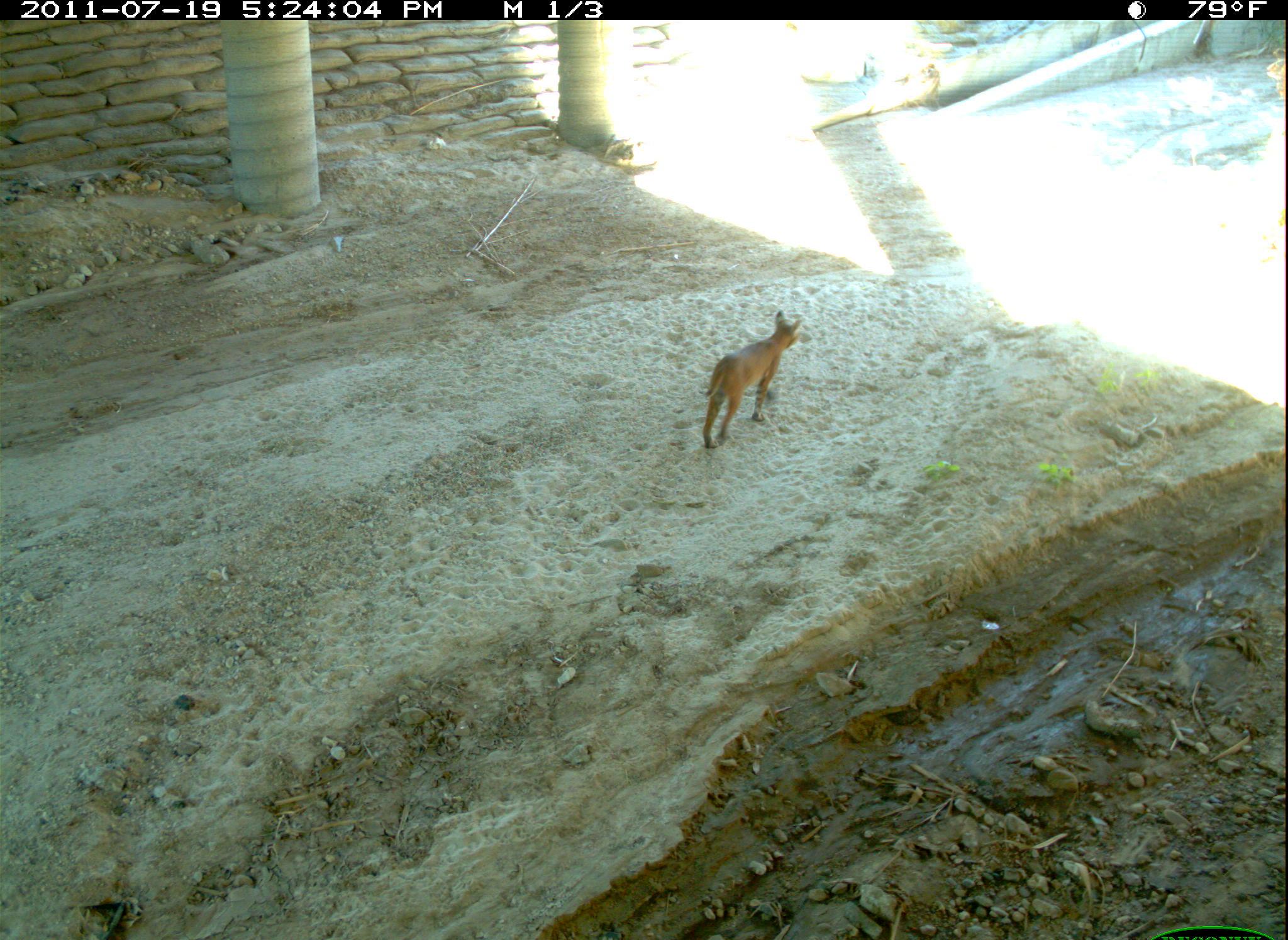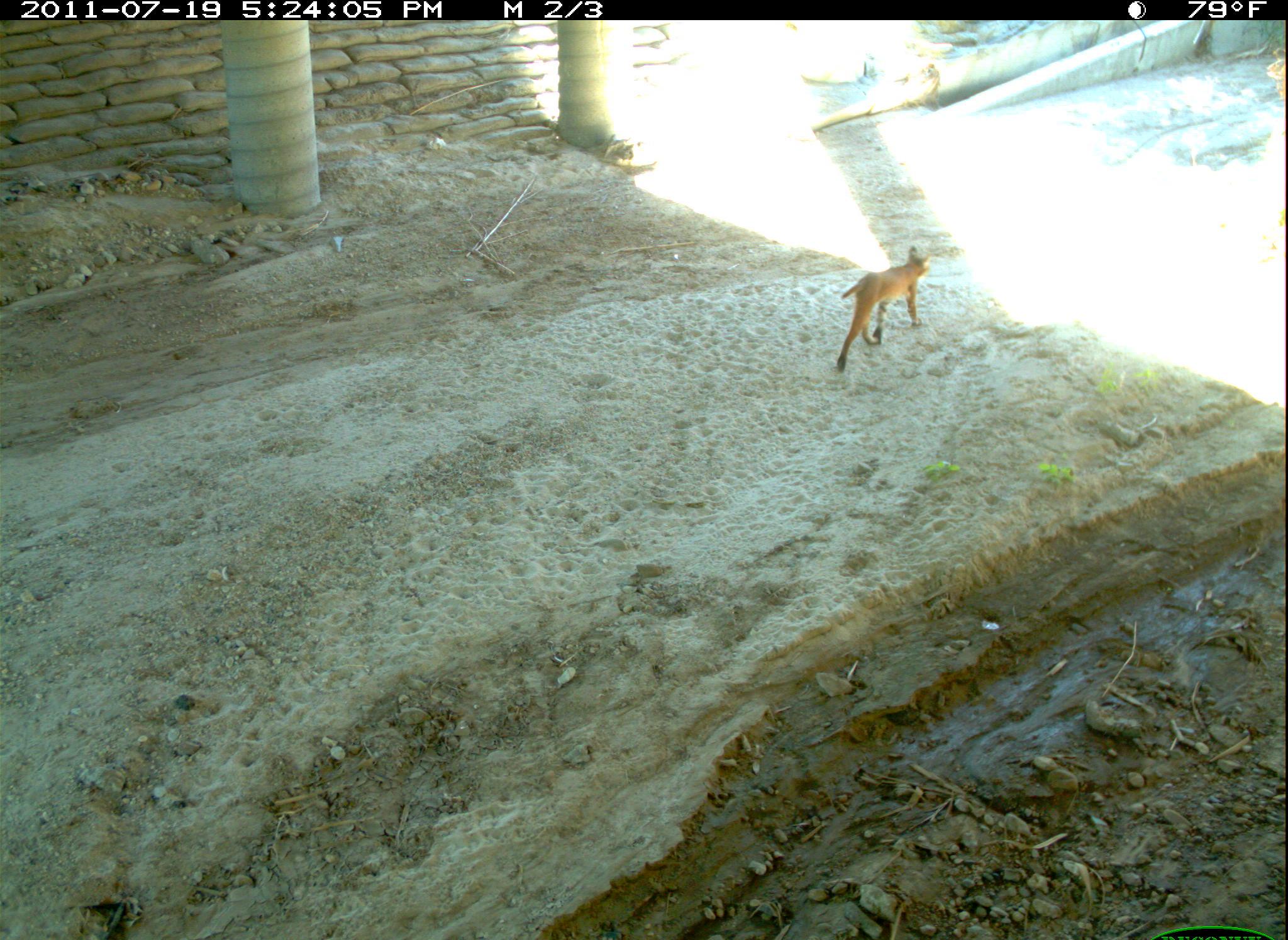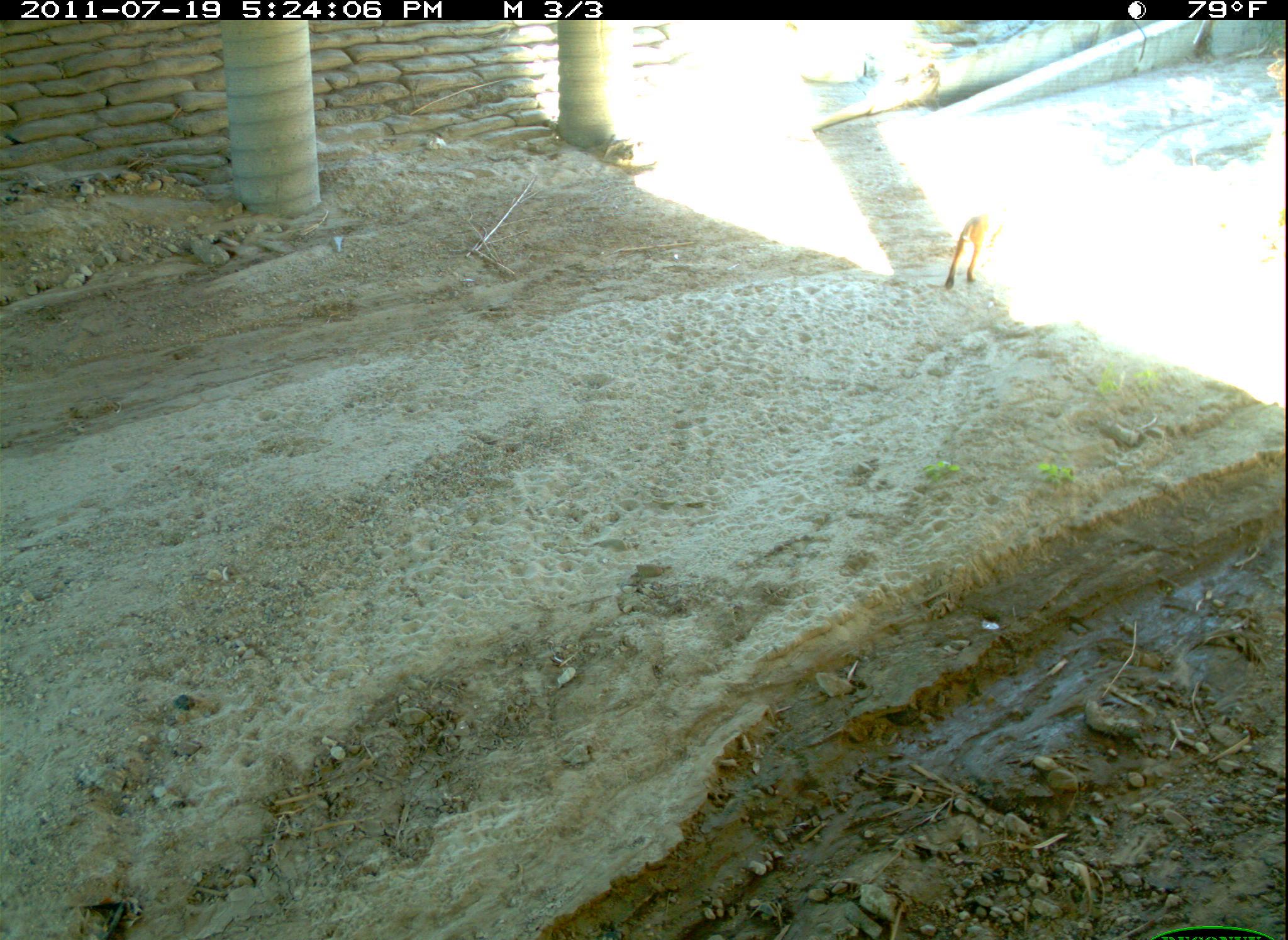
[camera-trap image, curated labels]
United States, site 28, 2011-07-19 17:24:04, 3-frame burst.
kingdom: Animalia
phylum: Chordata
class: Mammalia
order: Carnivora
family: Felidae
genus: Lynx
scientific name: Lynx rufus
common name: bobcat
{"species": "bobcat (Lynx rufus)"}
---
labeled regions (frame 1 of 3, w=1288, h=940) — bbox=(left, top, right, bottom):
bobcat: bbox=(690, 299, 810, 465)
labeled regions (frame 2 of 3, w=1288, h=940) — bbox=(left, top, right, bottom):
bobcat: bbox=(832, 240, 966, 375)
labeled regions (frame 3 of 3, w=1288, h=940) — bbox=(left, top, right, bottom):
bobcat: bbox=(930, 194, 1034, 300)